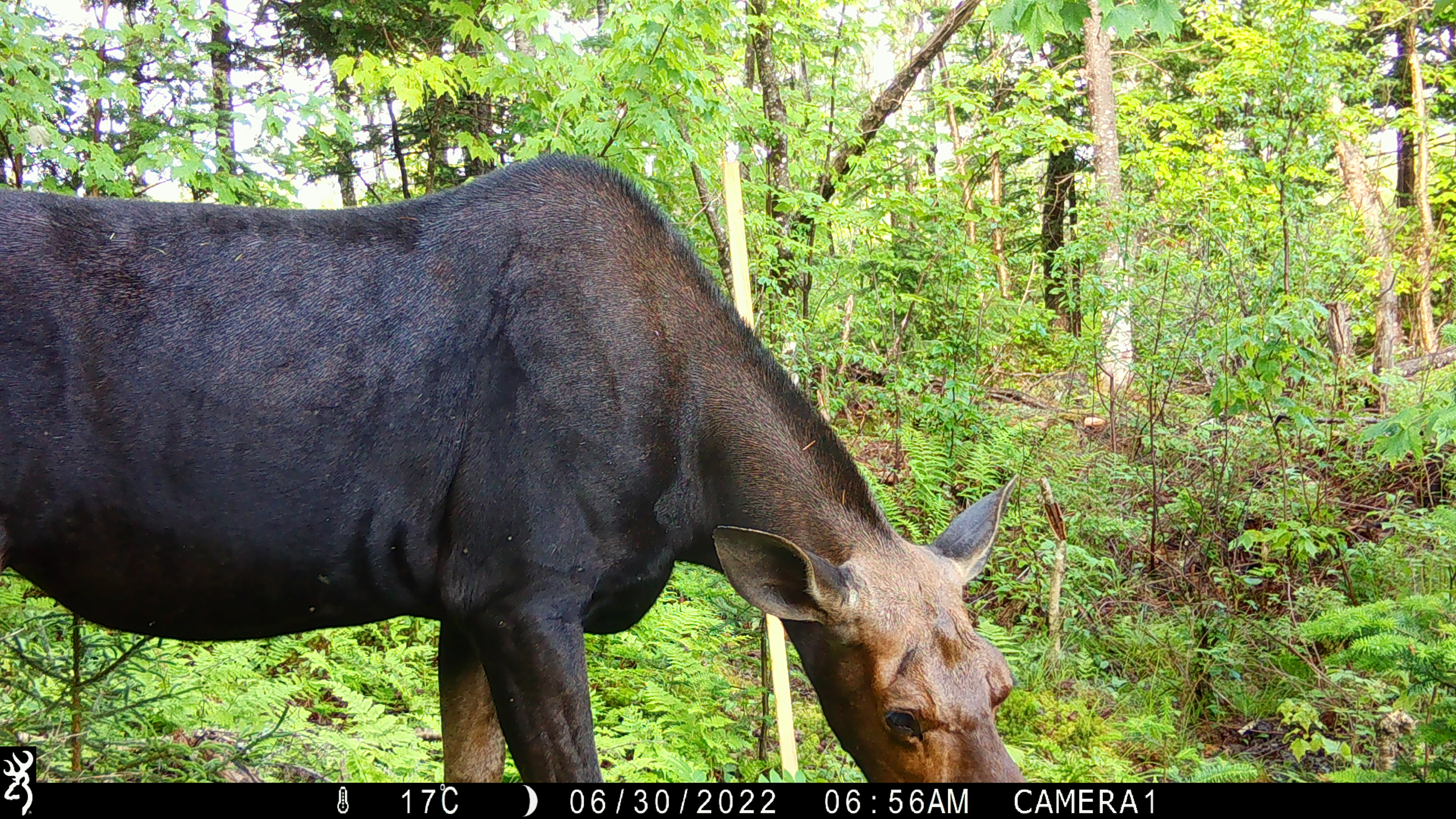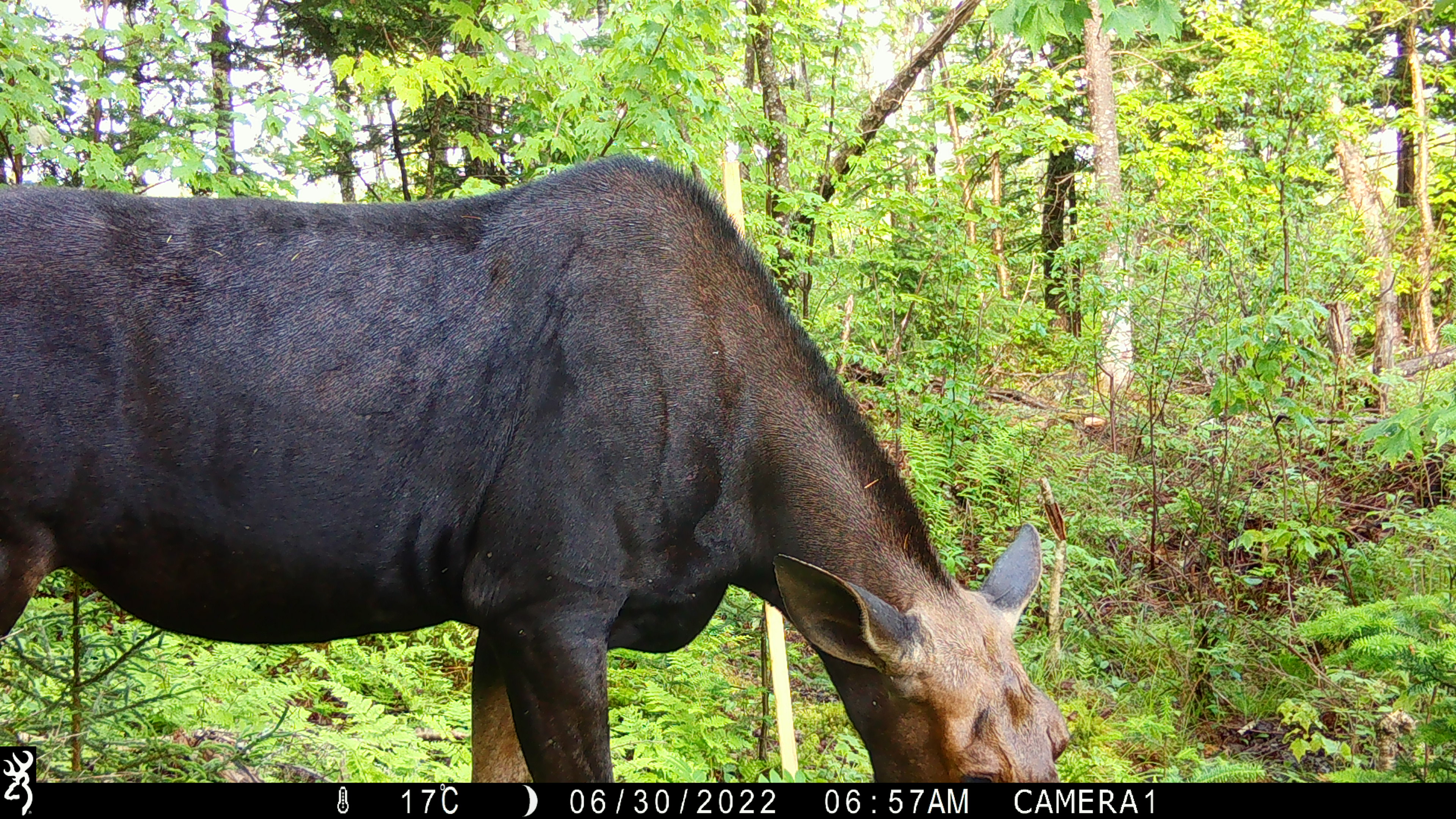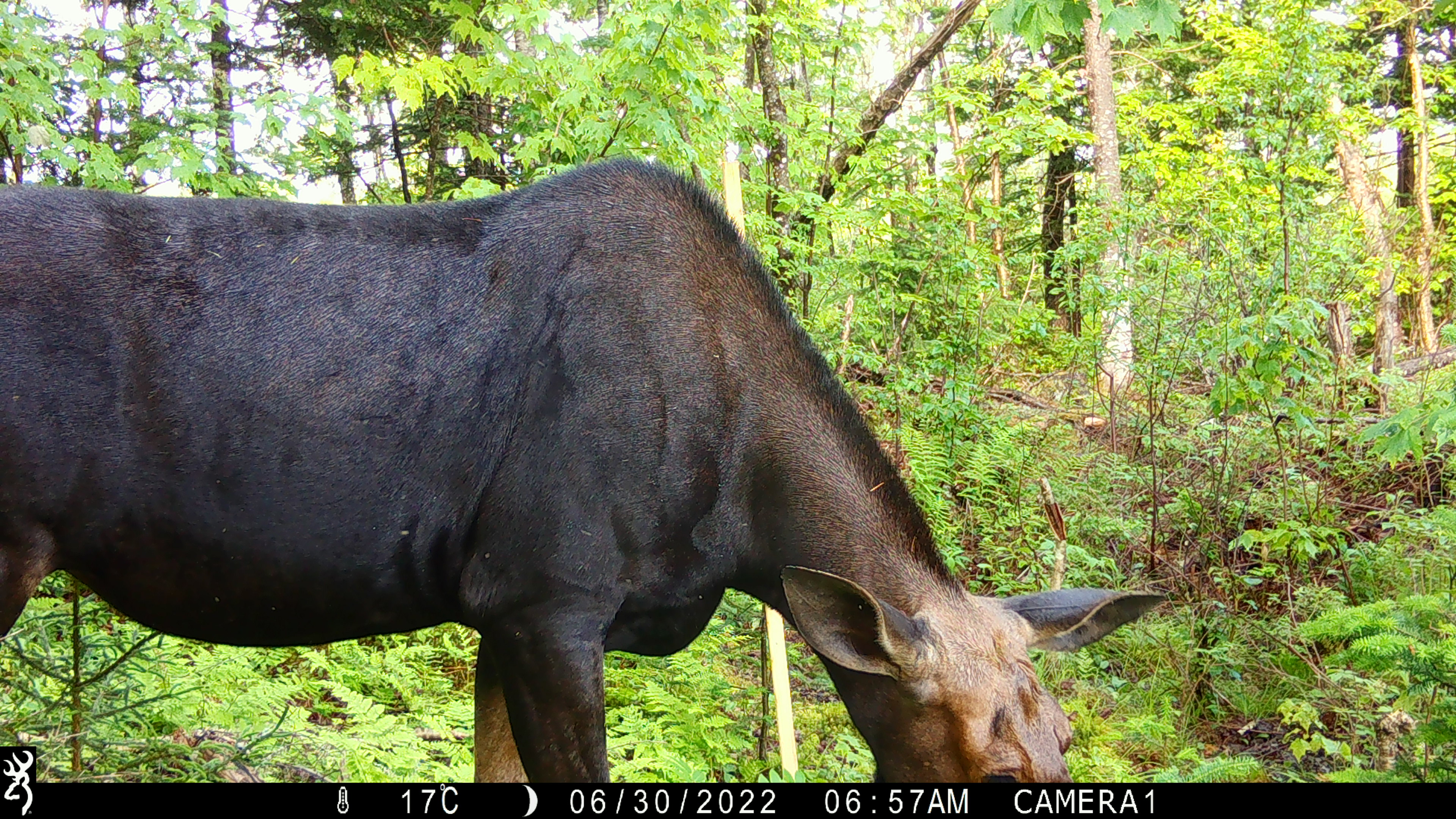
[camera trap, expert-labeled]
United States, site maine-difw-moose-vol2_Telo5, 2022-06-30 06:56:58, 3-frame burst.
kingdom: Animalia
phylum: Chordata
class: Mammalia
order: Artiodactyla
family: Cervidae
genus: Alces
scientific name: Alces alces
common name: moose